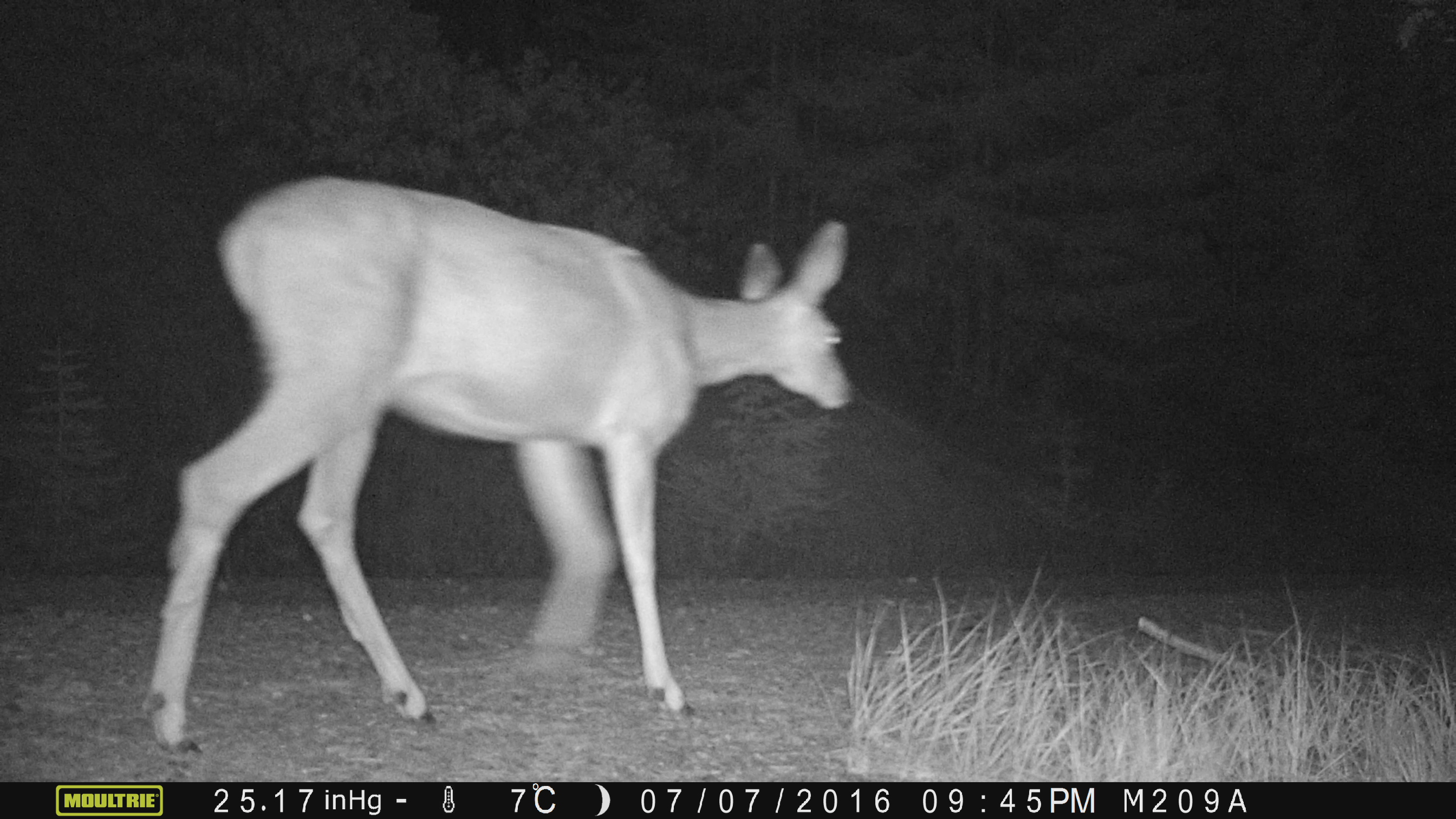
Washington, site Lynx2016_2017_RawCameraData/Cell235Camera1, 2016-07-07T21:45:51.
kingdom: Animalia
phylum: Chordata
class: Mammalia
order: Artiodactyla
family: Cervidae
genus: Odocoileus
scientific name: Odocoileus hemionus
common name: mule deer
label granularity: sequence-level